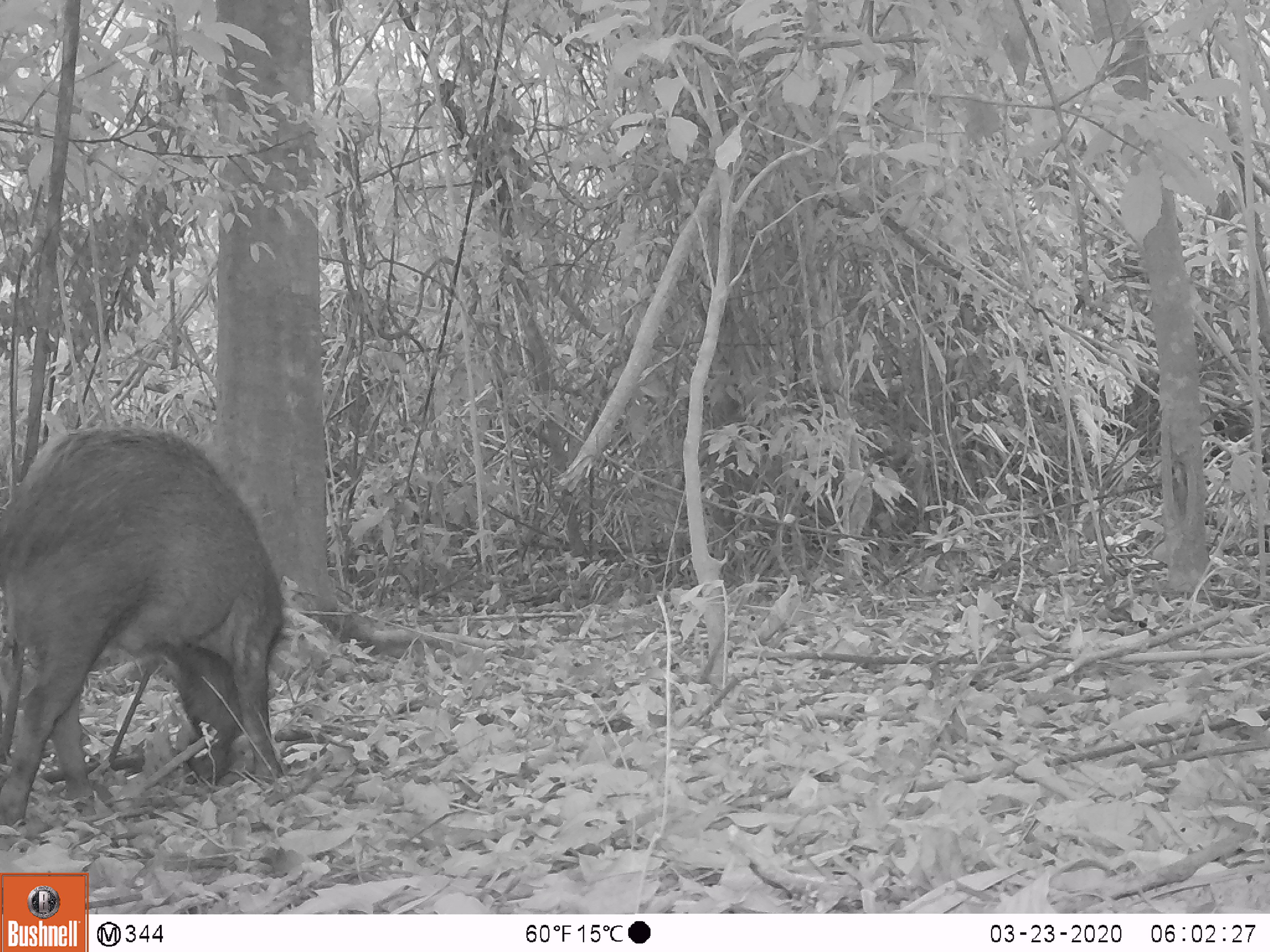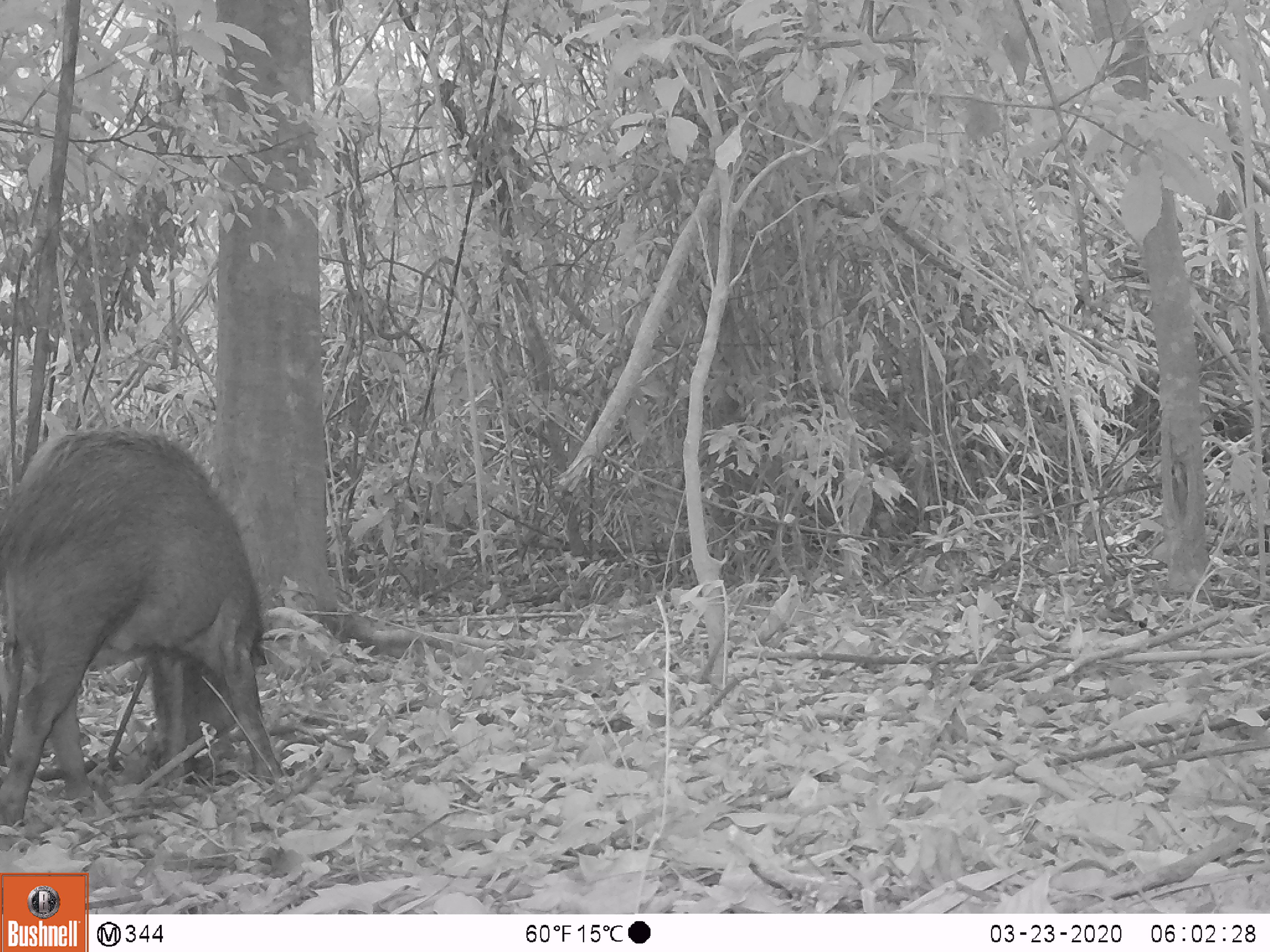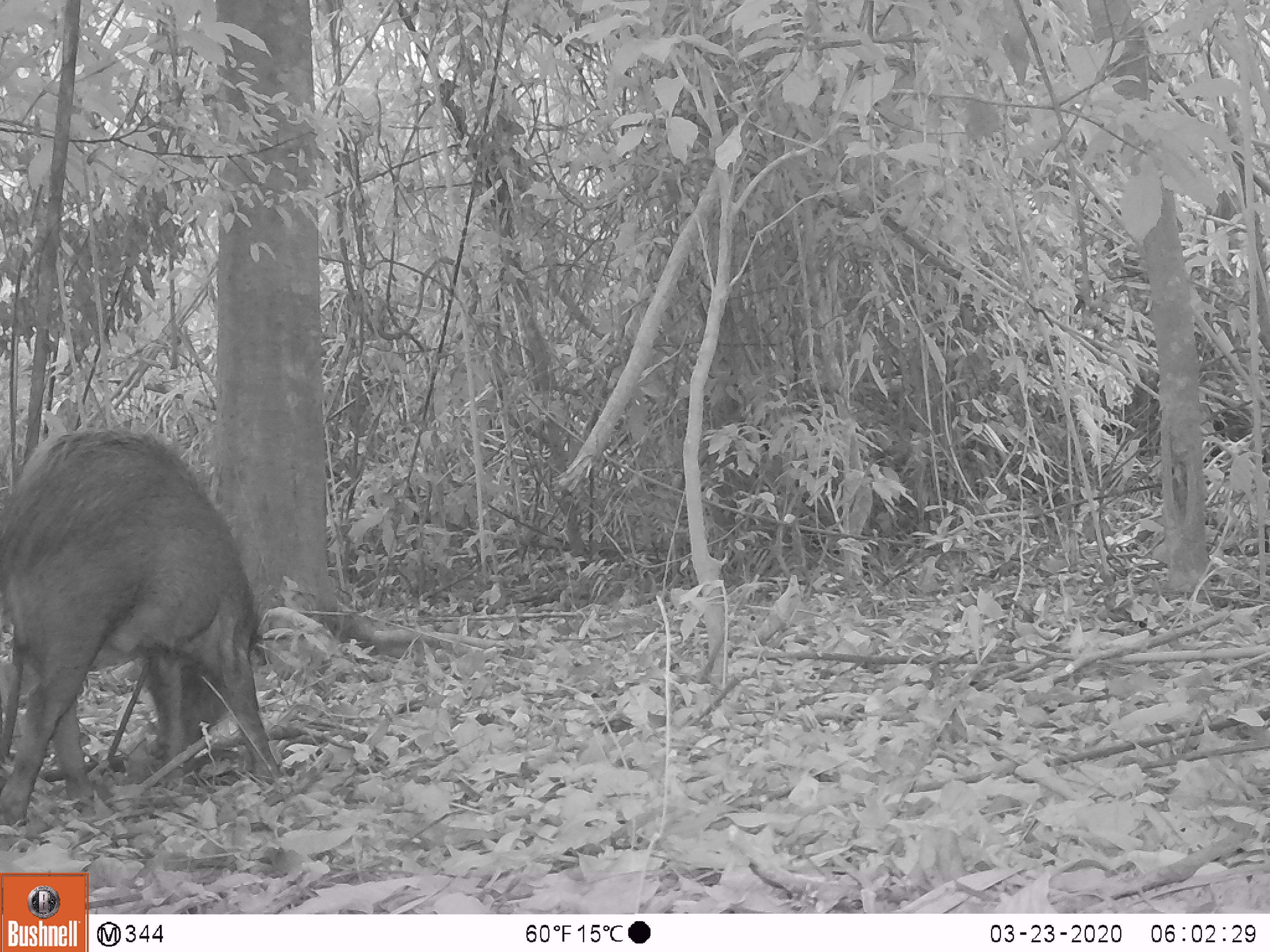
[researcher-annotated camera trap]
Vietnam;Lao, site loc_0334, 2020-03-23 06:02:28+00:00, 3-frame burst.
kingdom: Animalia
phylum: Chordata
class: Mammalia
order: Artiodactyla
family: Suidae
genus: Sus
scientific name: Sus scrofa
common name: eurasian wild pig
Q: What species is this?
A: Eurasian wild pig (Sus scrofa).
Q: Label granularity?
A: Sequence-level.